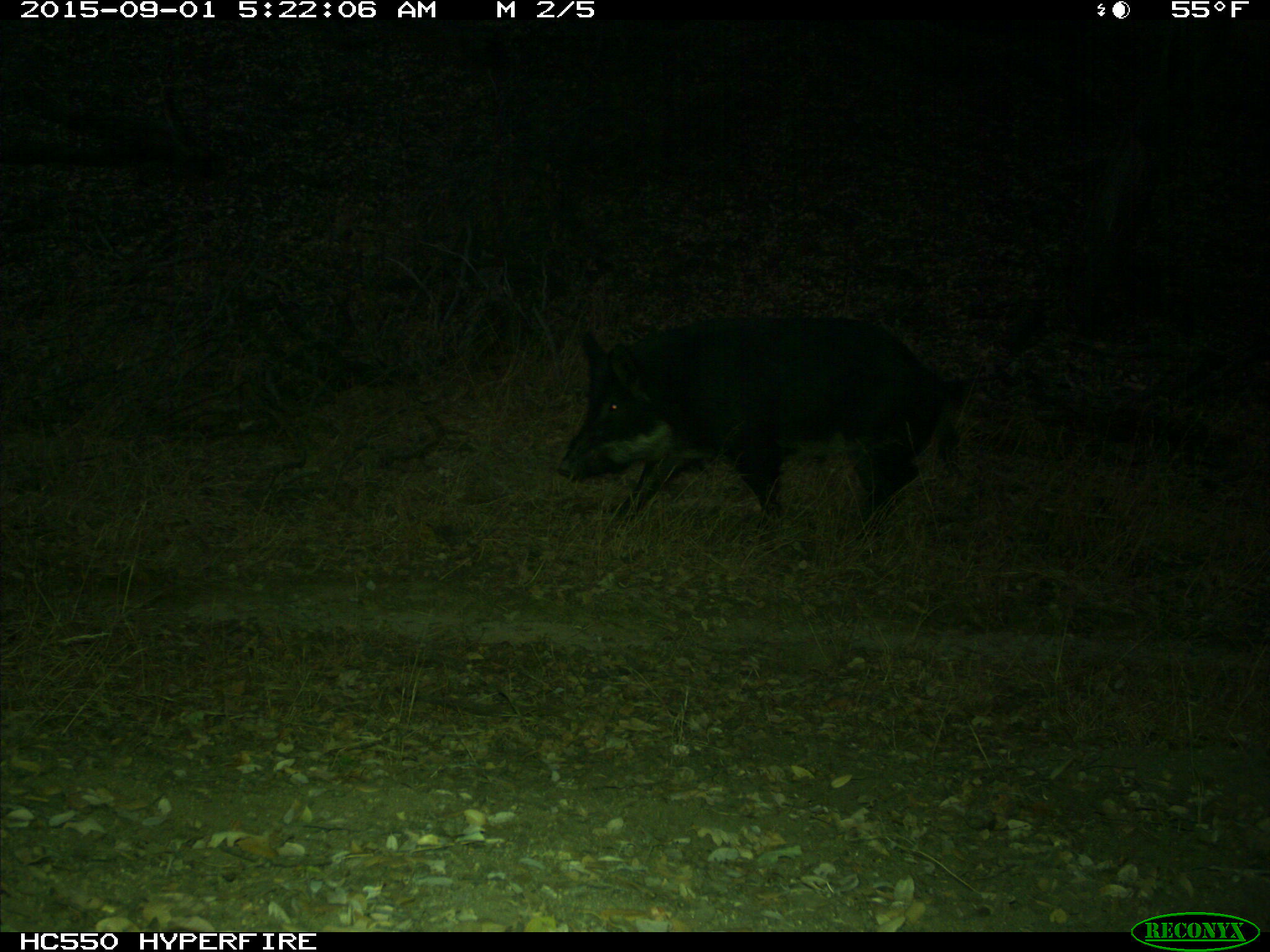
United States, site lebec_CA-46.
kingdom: Animalia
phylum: Chordata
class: Mammalia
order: Artiodactyla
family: Suidae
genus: Sus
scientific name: Sus scrofa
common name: wild boar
Sus scrofa (wild boar).